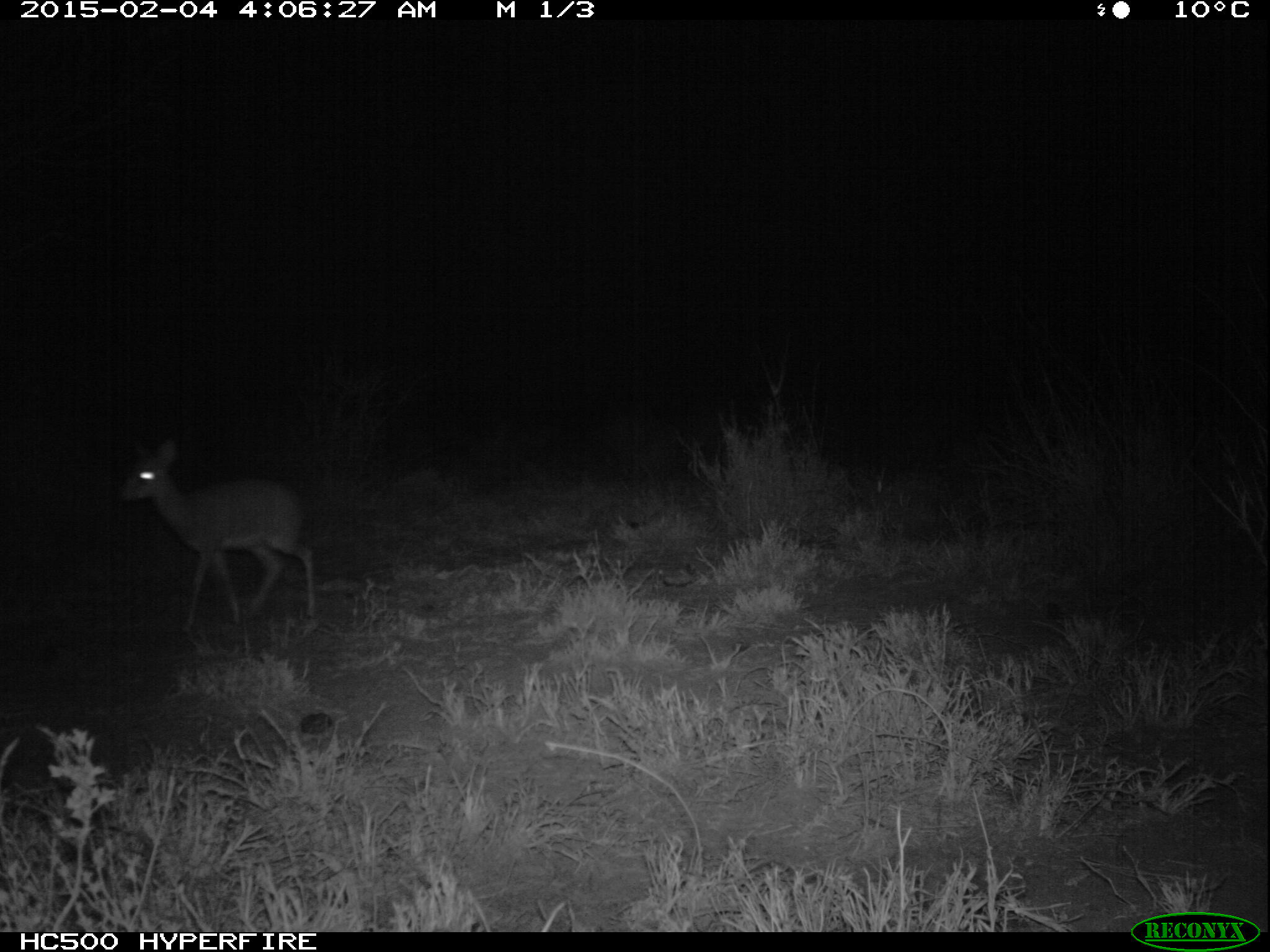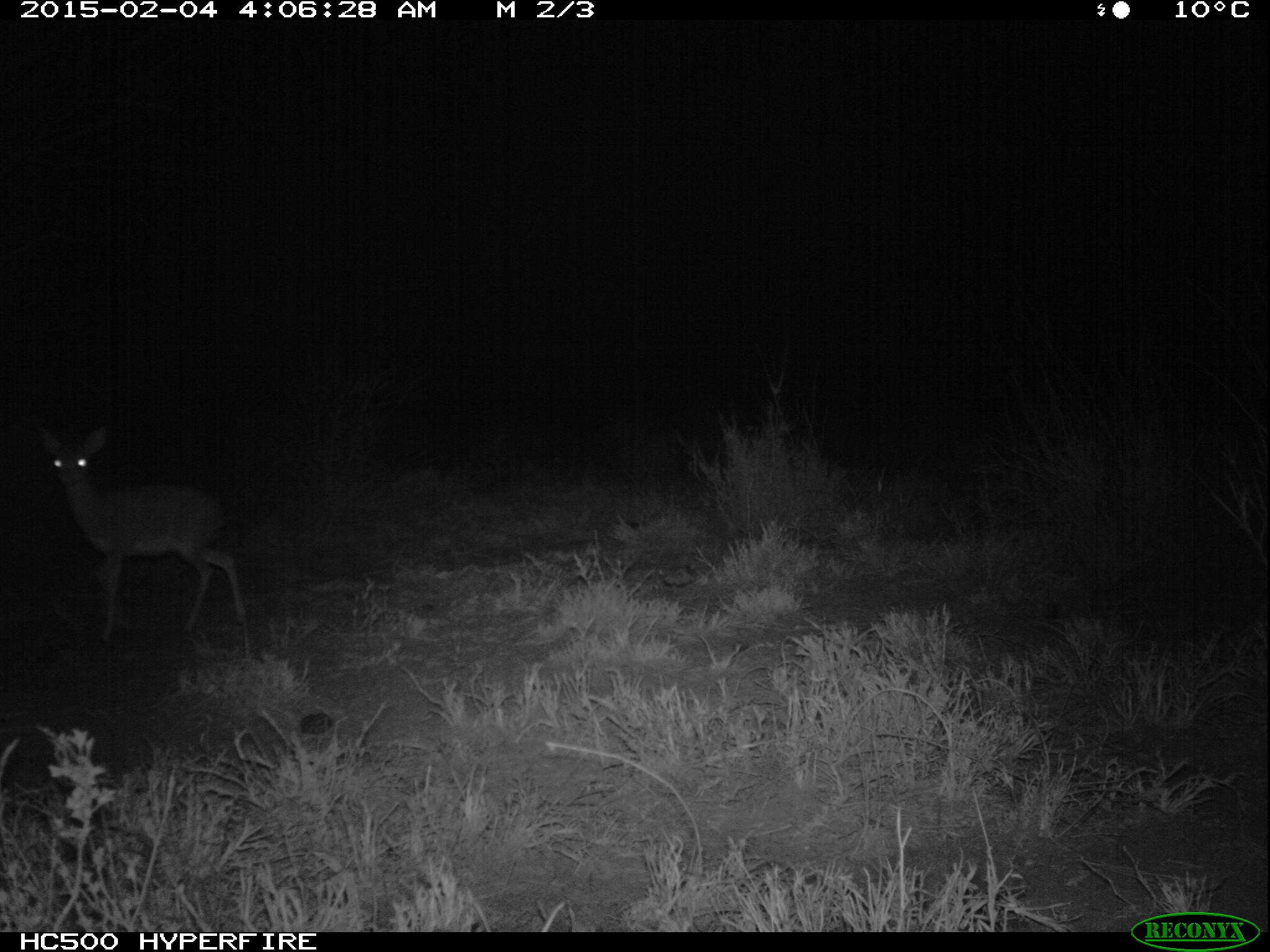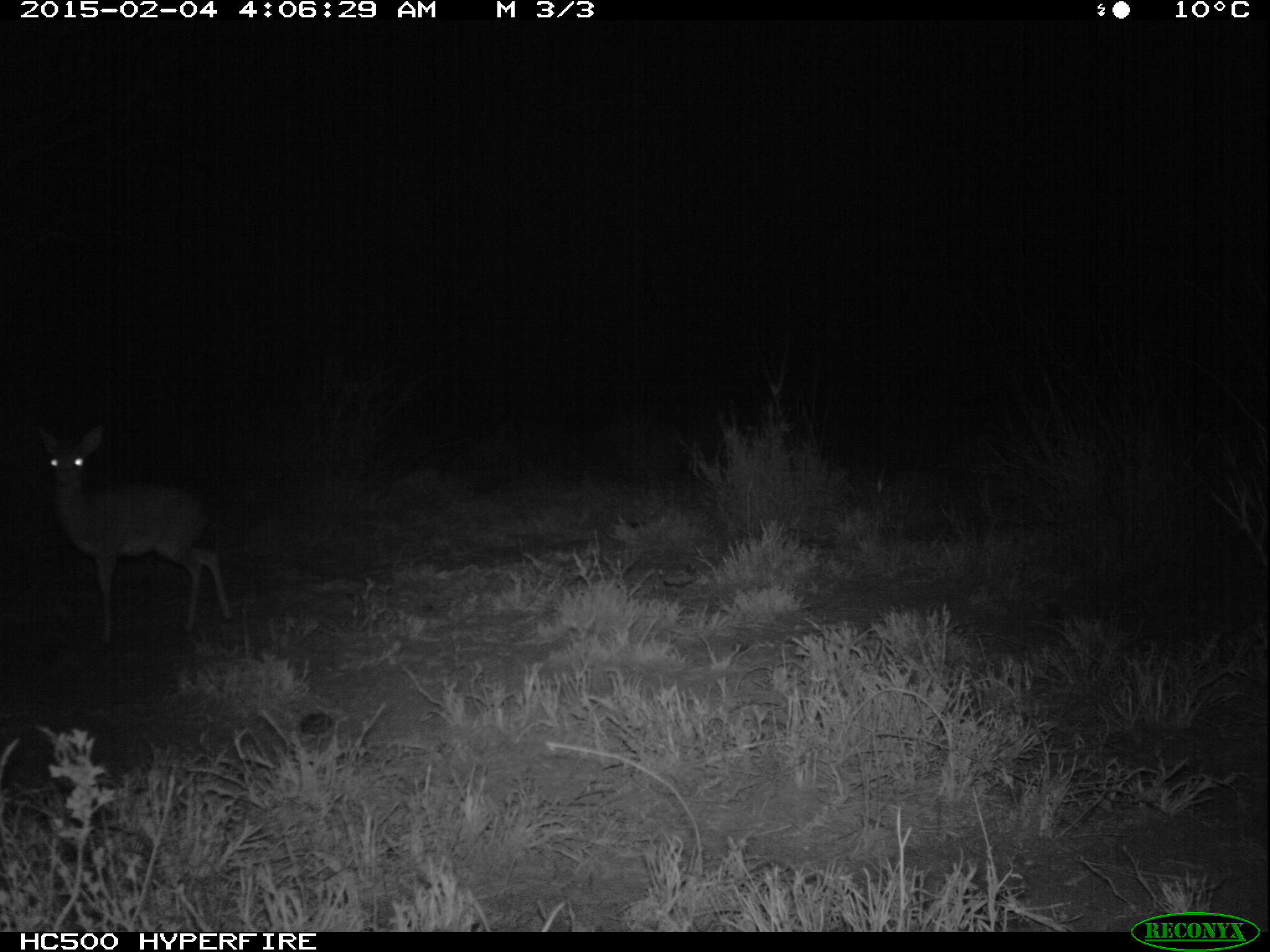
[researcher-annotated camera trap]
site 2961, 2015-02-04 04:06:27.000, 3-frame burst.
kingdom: Animalia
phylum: Chordata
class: Mammalia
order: Artiodactyla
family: Bovidae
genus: Madoqua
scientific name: Madoqua guentheri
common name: günther's dik-dik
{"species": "Madoqua guentheri (günther's dik-dik)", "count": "1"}